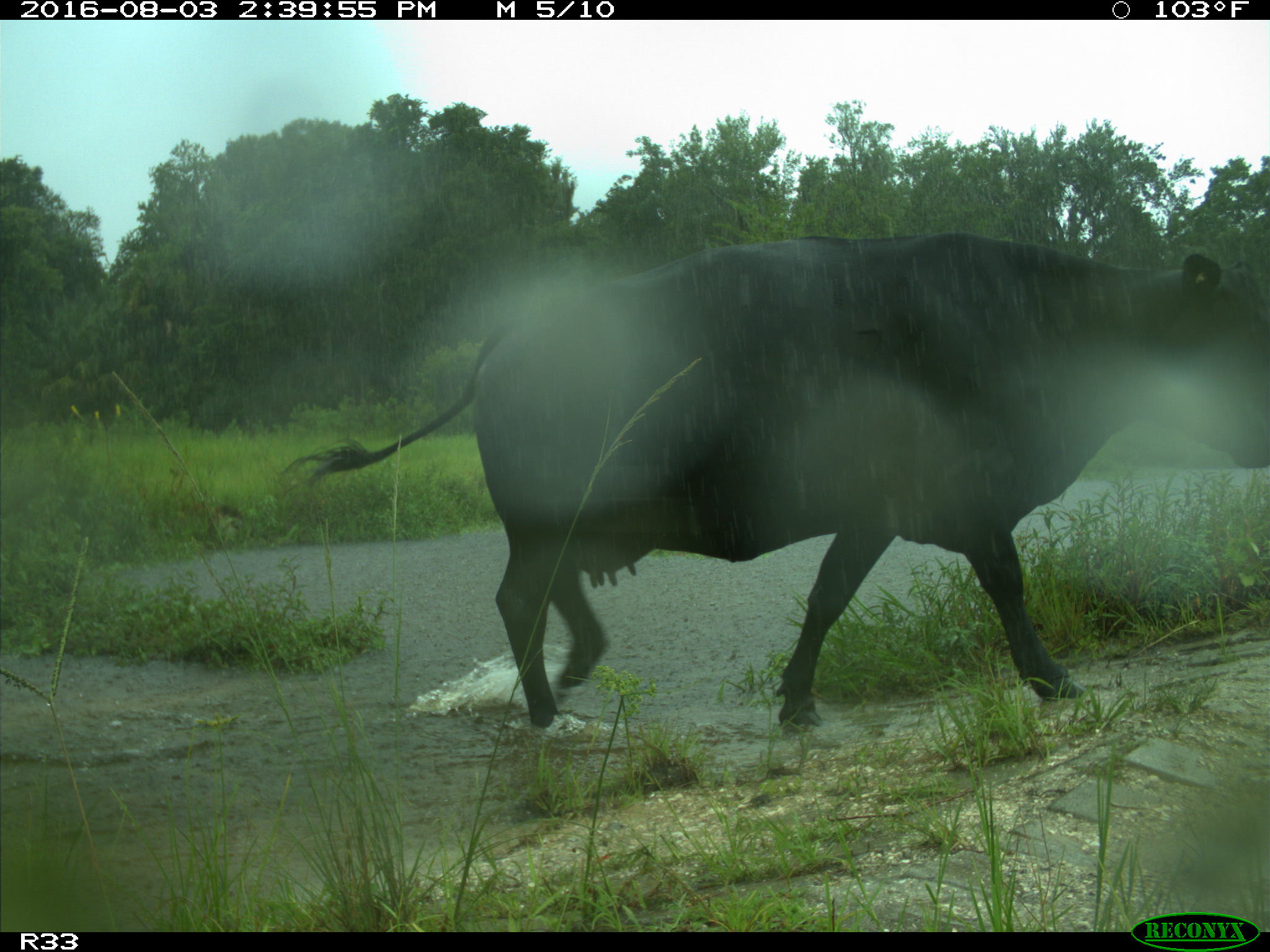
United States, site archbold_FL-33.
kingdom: Animalia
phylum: Chordata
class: Mammalia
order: Artiodactyla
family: Bovidae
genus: Bos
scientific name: Bos taurus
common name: domestic cow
Bos taurus (domestic cow).